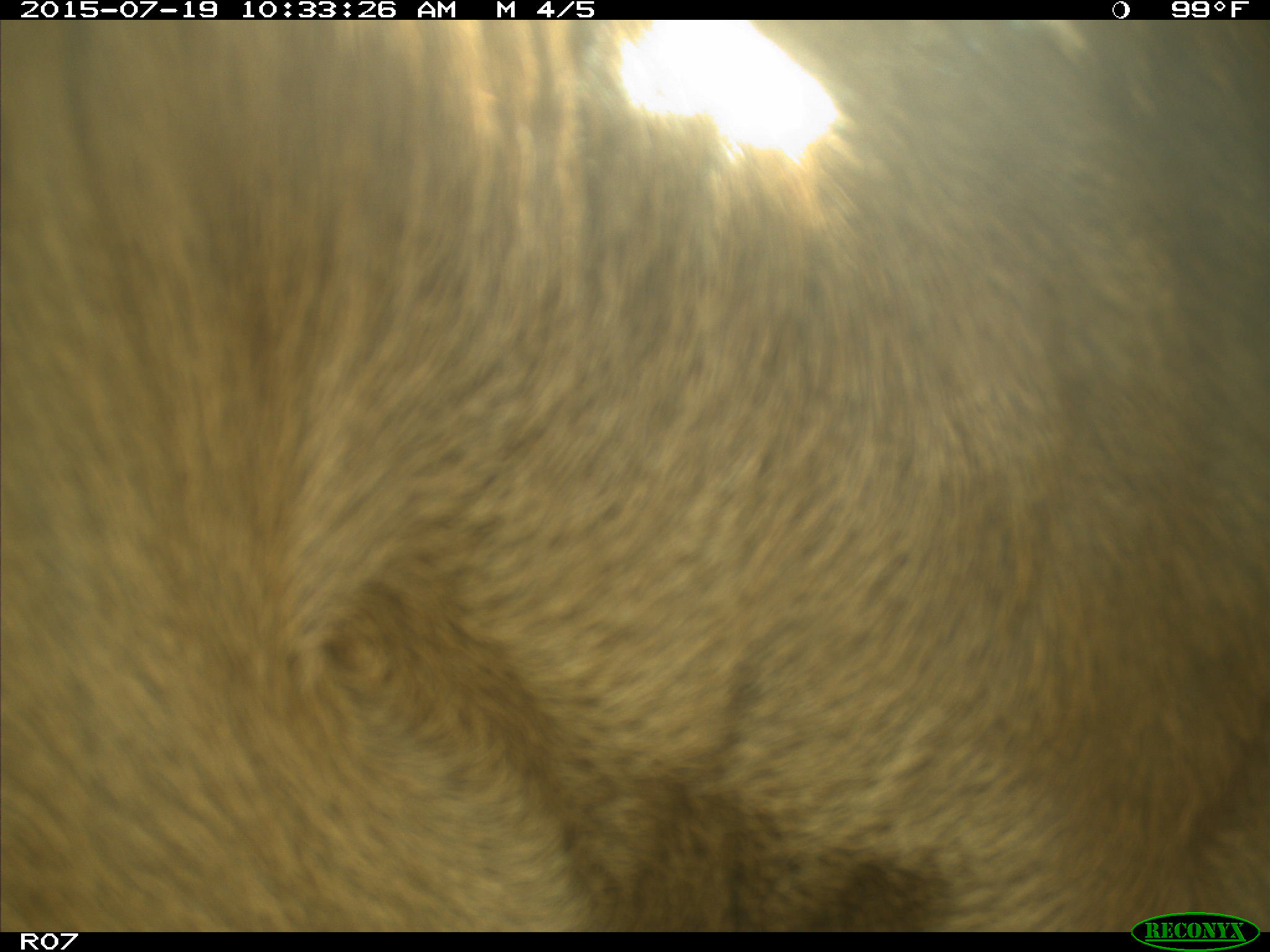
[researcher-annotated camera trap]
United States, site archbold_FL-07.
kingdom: Animalia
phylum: Chordata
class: Mammalia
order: Artiodactyla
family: Bovidae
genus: Bos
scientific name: Bos taurus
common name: domestic cow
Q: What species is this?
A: Bos taurus (domestic cow).